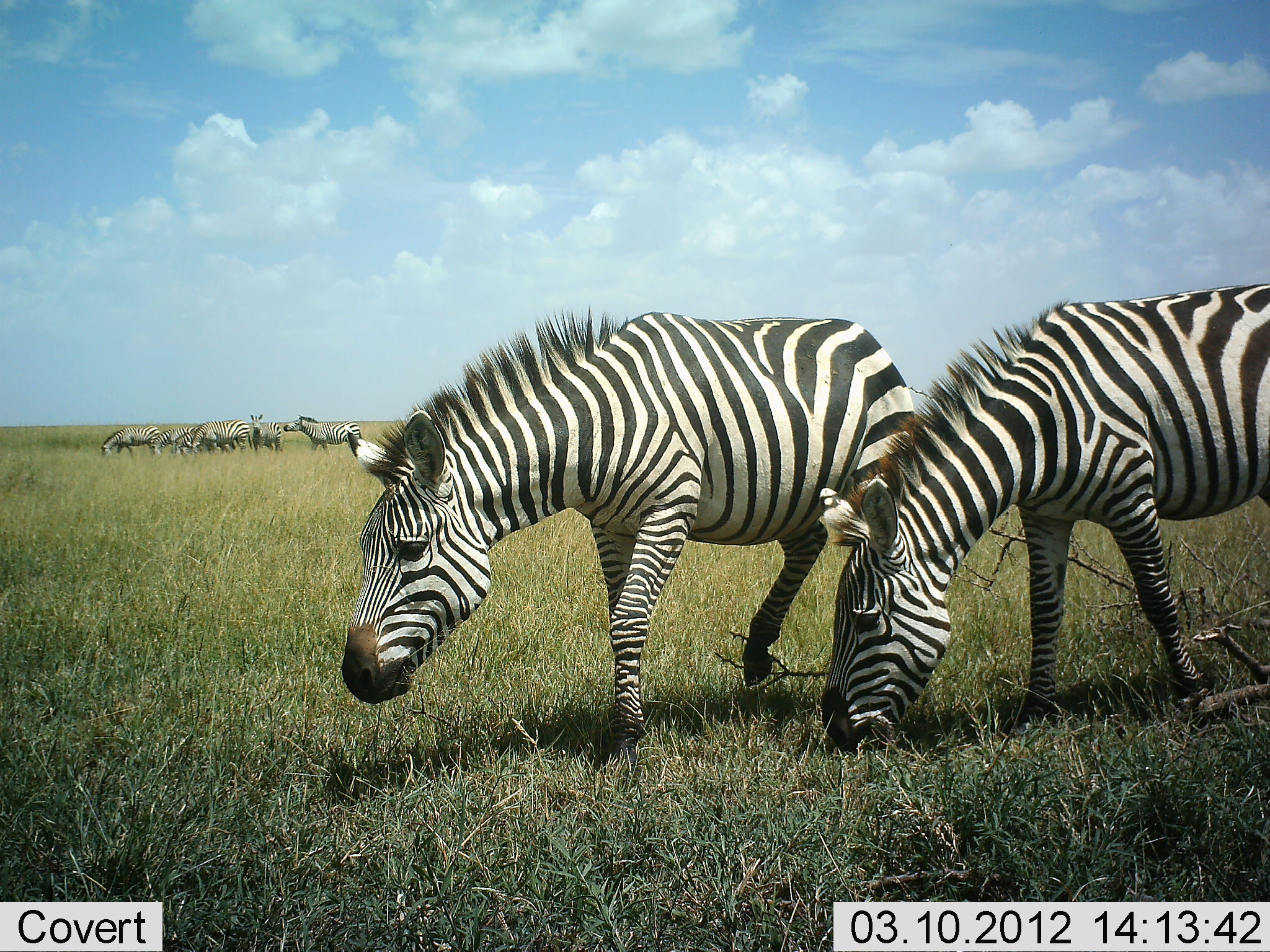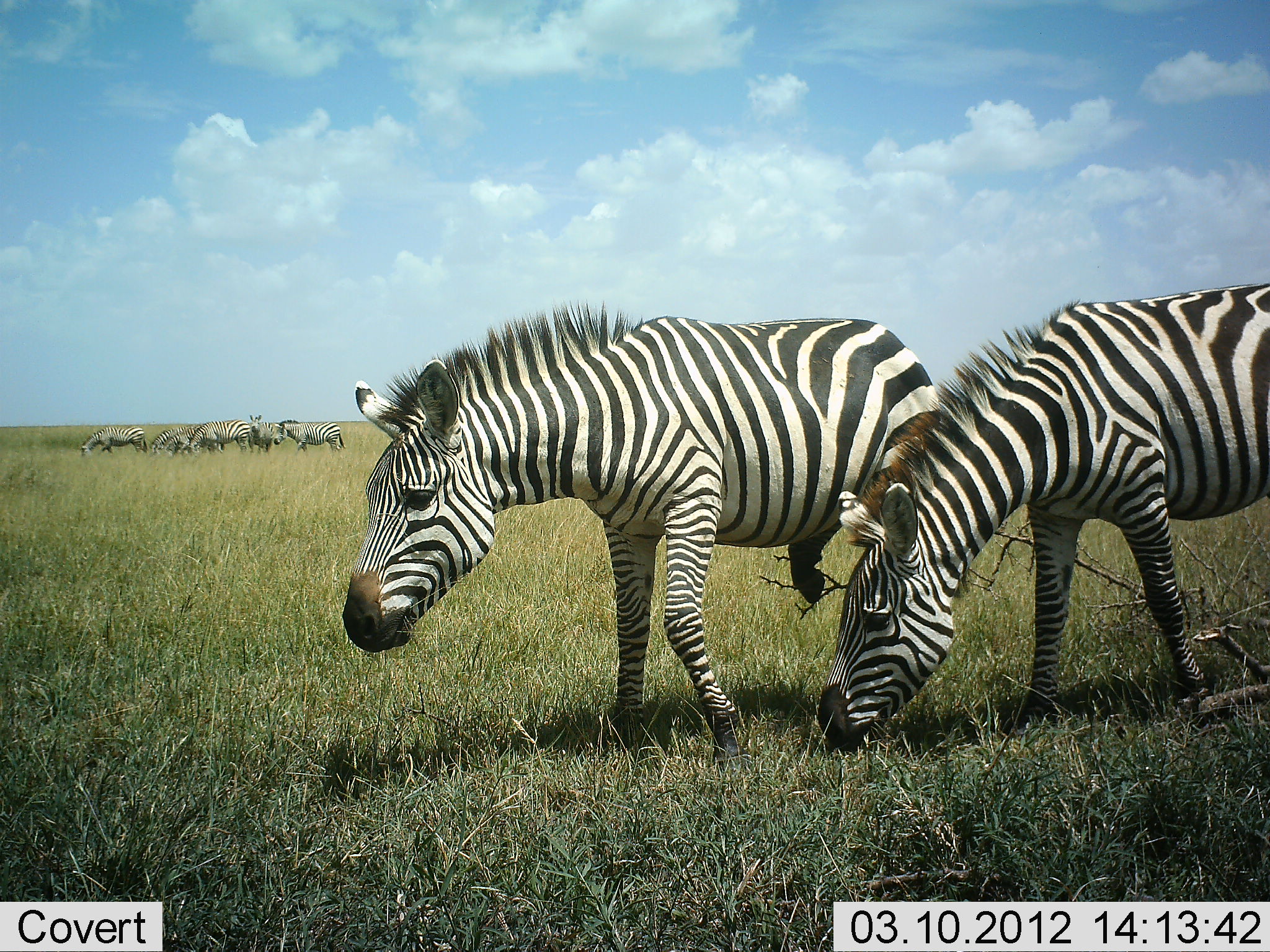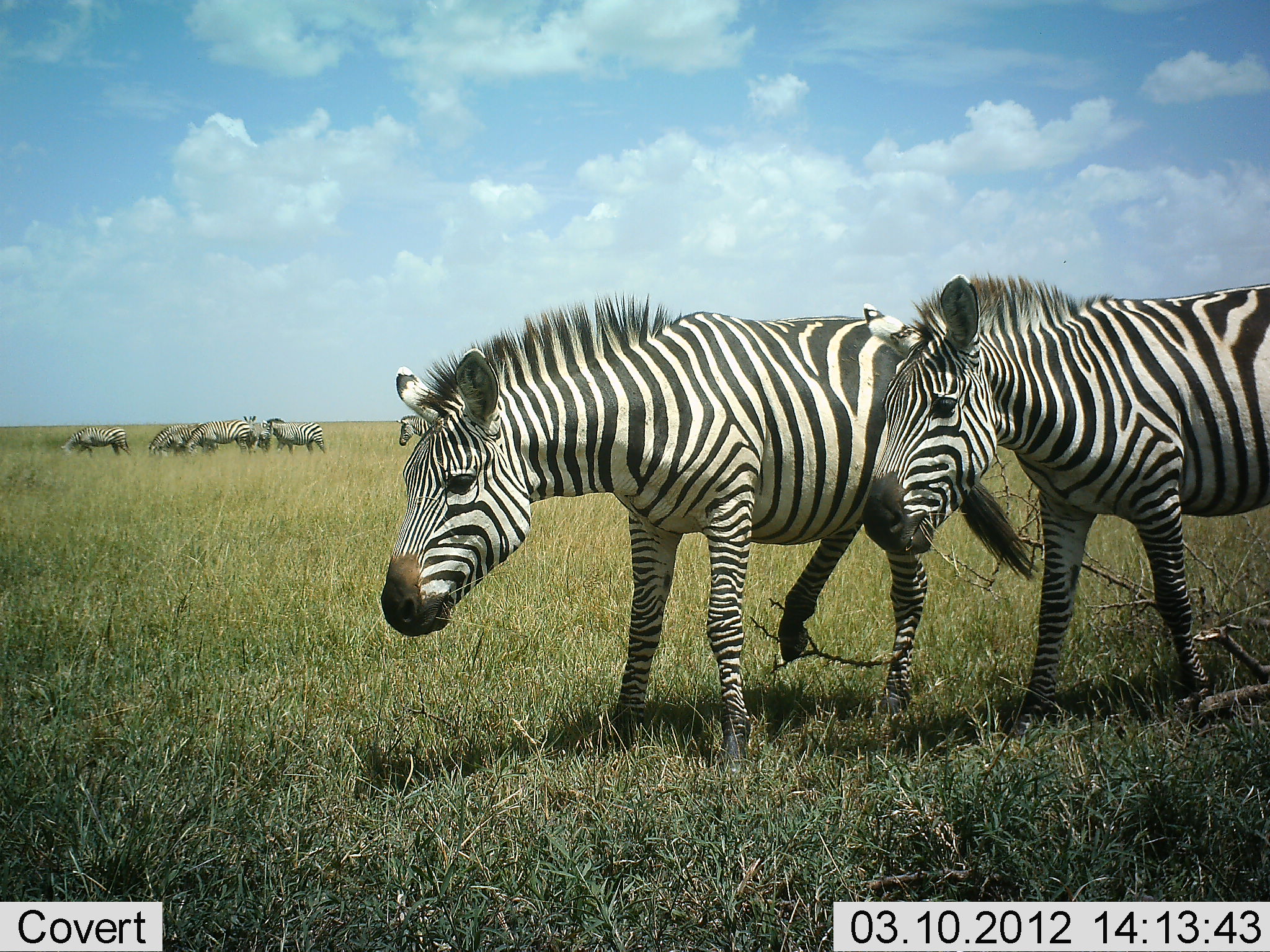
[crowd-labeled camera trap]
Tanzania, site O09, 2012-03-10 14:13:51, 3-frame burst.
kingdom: Animalia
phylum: Chordata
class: Mammalia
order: Perissodactyla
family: Equidae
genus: Equus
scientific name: Equus quagga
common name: plains zebra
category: zebra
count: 8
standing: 57%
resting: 0%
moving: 57%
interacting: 0%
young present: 4%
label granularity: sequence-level